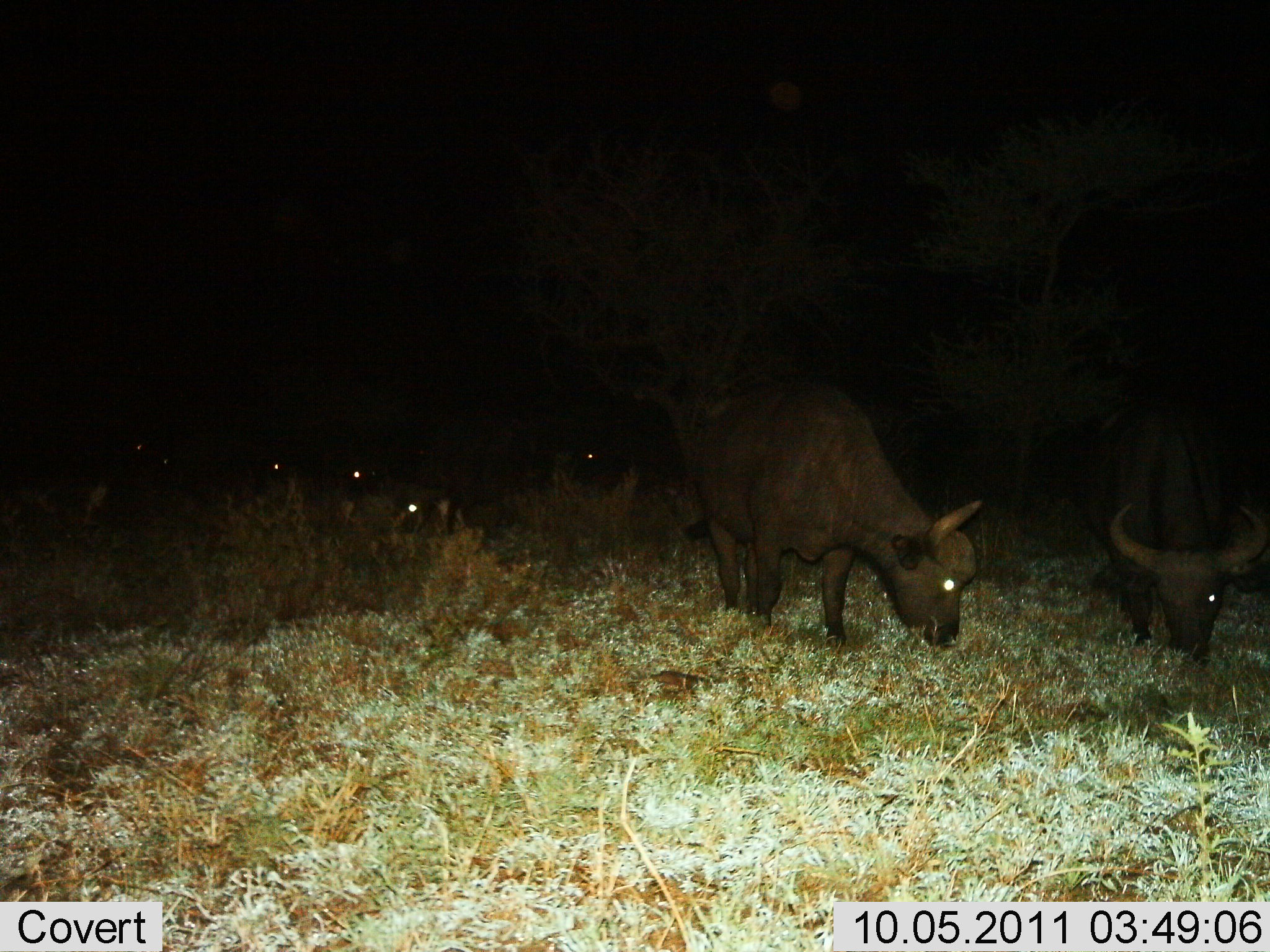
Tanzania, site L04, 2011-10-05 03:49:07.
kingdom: Animalia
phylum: Chordata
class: Mammalia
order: Artiodactyla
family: Bovidae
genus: Syncerus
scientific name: Syncerus caffer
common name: cape buffalo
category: buffalo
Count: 7.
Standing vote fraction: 23%.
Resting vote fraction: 15%.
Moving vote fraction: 8%.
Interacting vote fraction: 0%.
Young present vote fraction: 0%.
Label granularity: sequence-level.